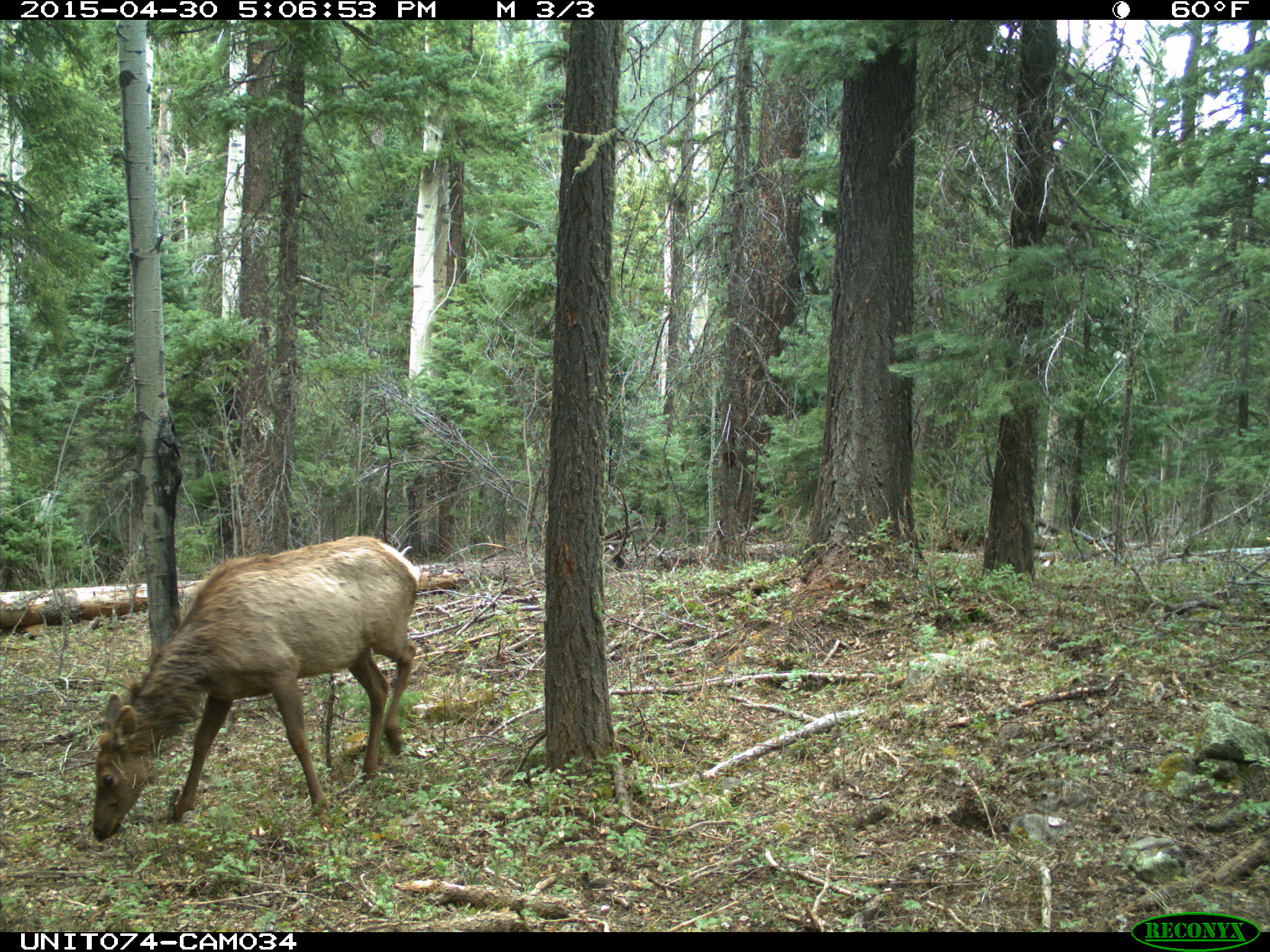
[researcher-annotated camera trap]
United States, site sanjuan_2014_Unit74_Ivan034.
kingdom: Animalia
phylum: Chordata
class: Mammalia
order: Artiodactyla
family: Cervidae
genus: Cervus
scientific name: Cervus elaphus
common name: red deer